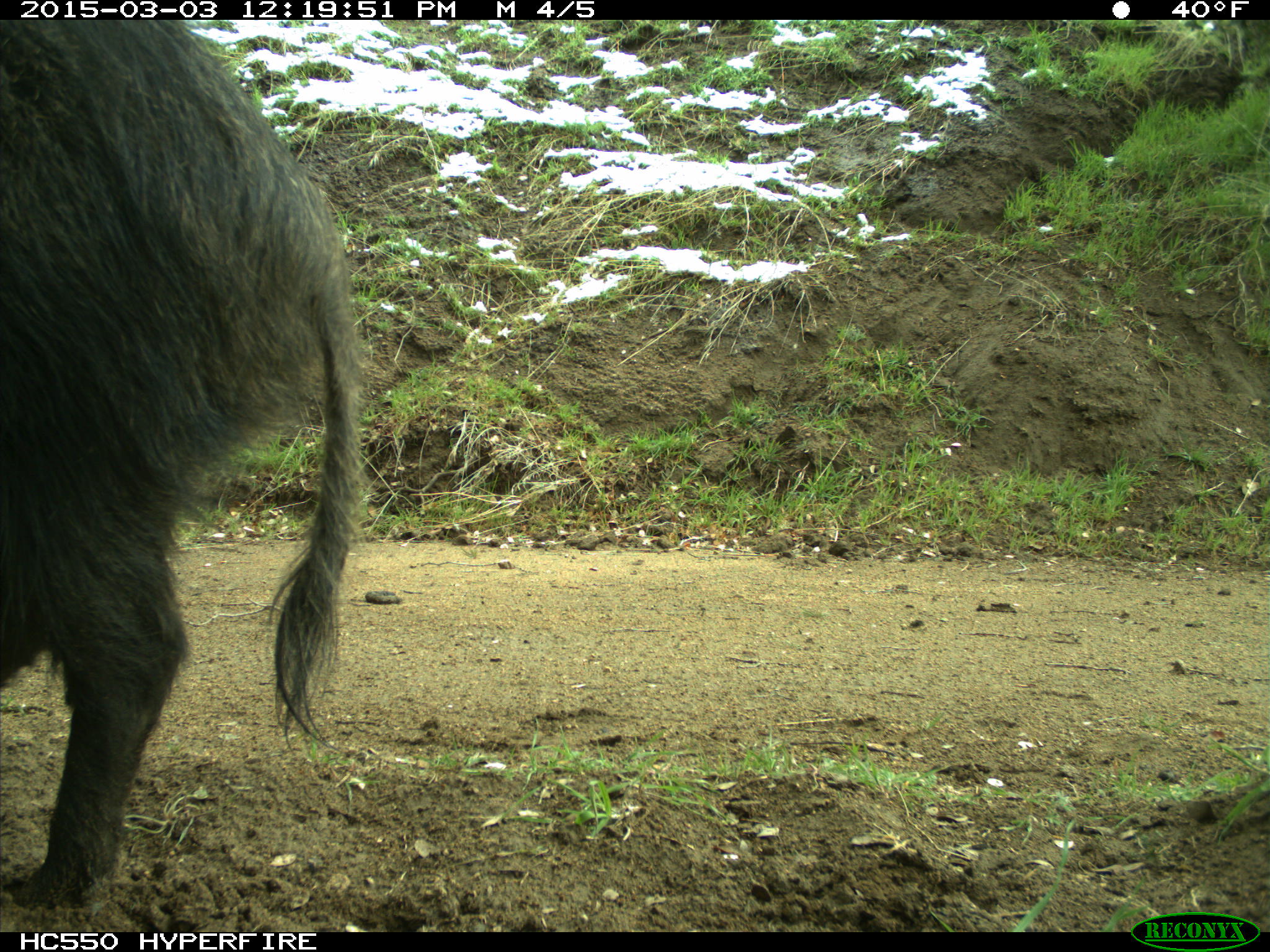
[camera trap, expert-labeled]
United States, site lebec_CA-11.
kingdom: Animalia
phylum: Chordata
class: Mammalia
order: Artiodactyla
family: Suidae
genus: Sus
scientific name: Sus scrofa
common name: wild boar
Sus scrofa (wild boar).